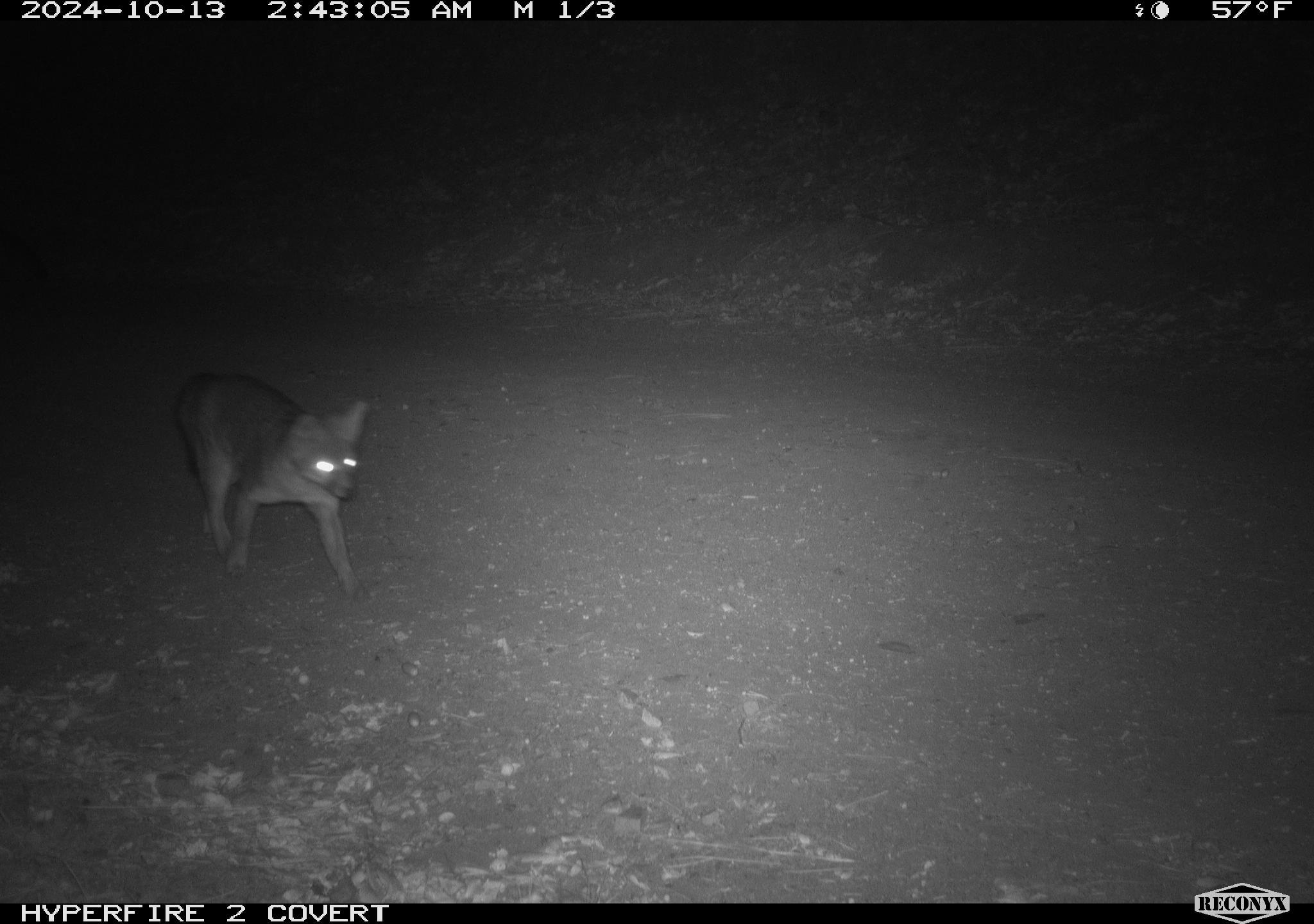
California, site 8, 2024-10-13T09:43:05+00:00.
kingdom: Animalia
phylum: Chordata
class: Mammalia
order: Carnivora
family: Canidae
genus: Urocyon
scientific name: Urocyon cinereoargenteus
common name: gray fox